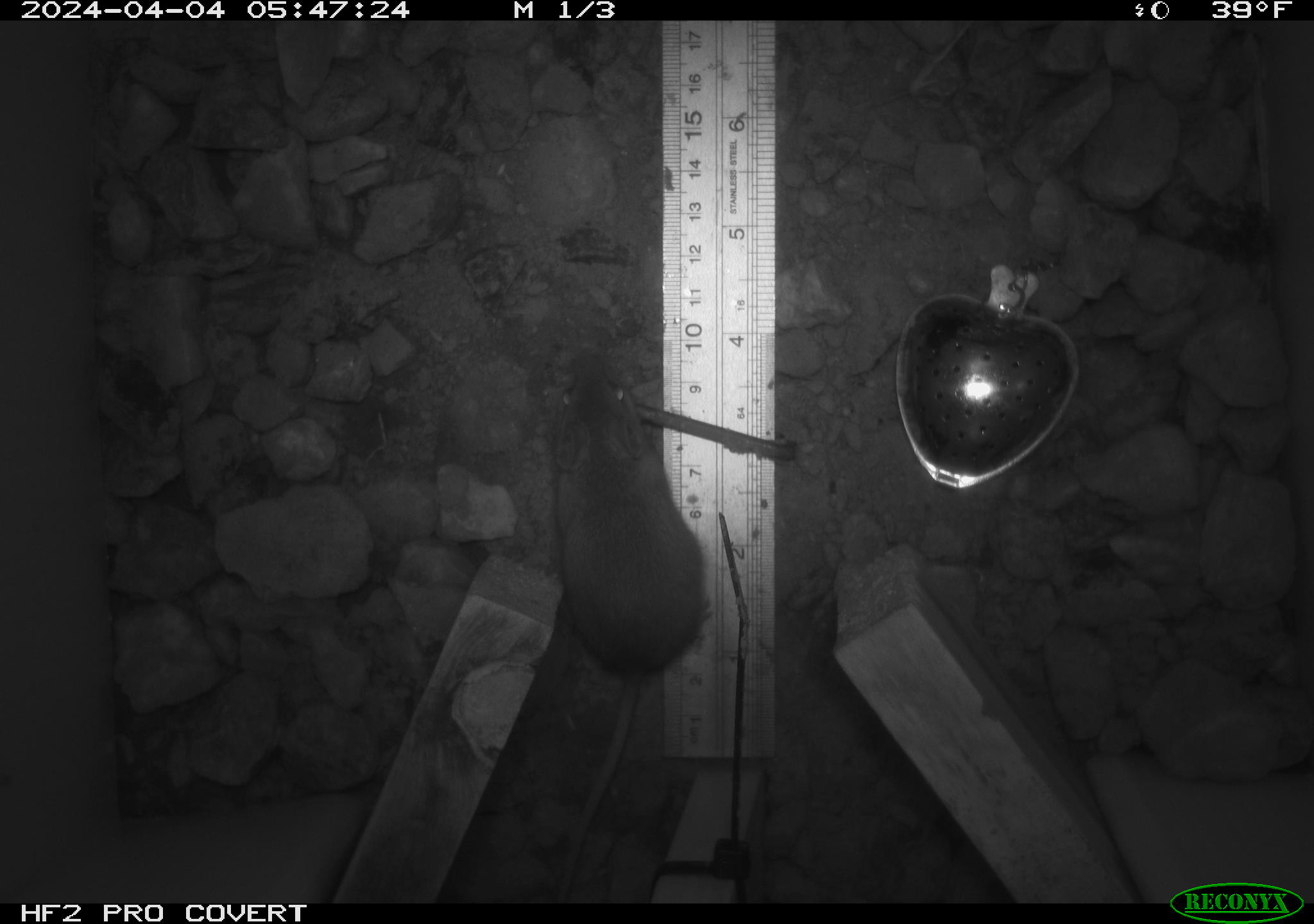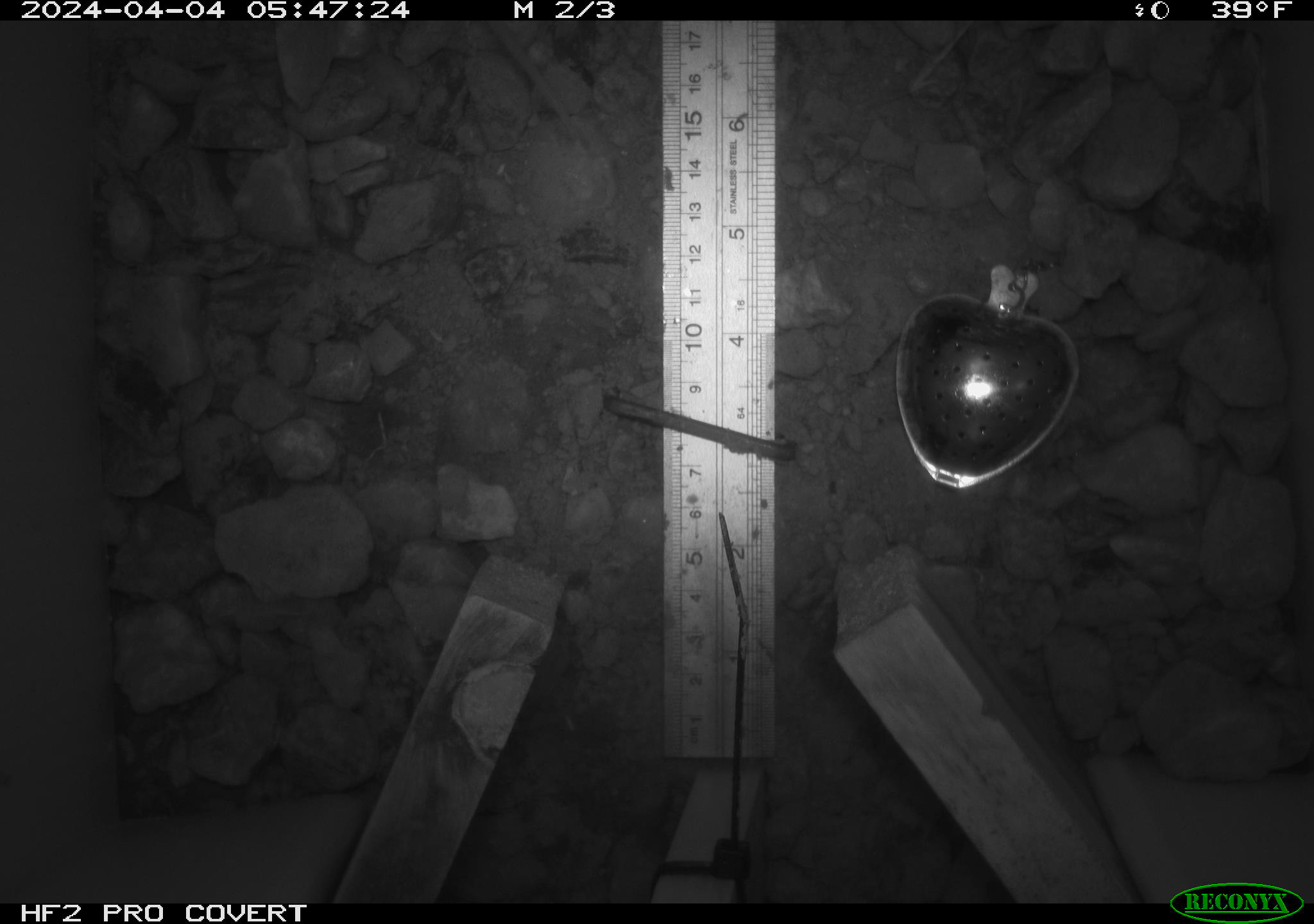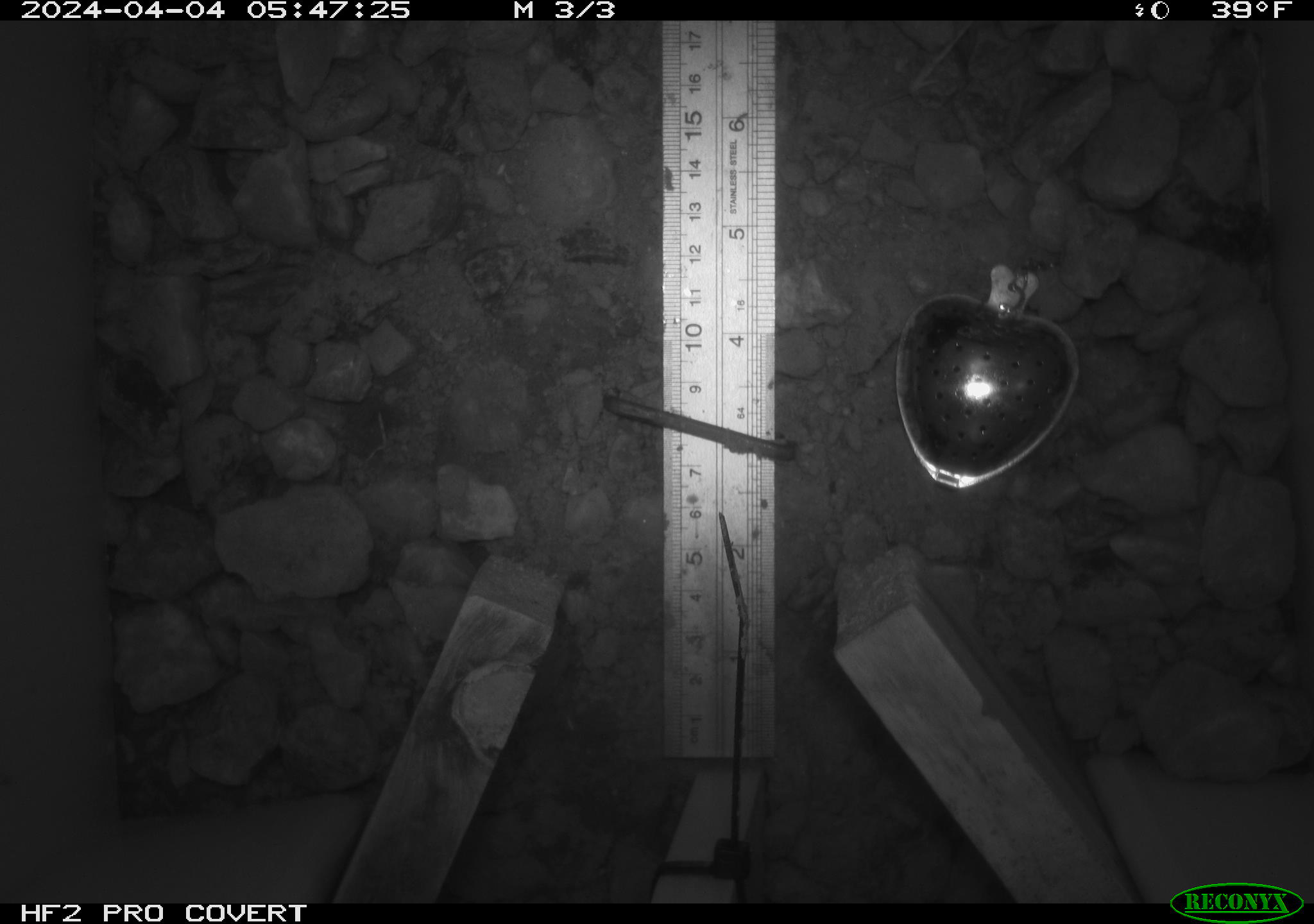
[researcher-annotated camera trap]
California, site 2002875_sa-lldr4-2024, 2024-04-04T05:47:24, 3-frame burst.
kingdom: Animalia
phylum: Chordata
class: Mammalia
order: Rodentia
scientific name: Rodentia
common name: rodent